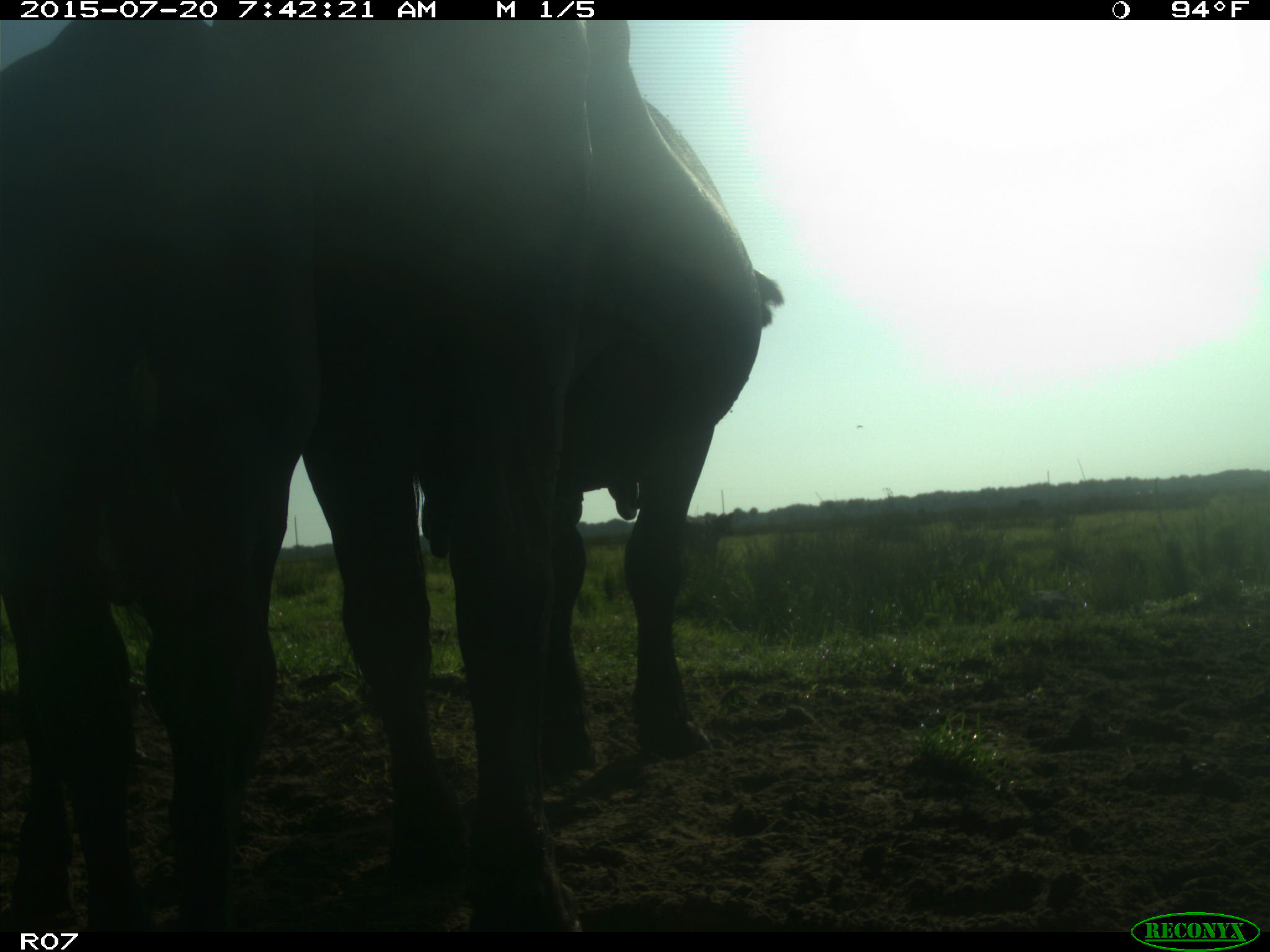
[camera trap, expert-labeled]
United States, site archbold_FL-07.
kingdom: Animalia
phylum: Chordata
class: Mammalia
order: Artiodactyla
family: Bovidae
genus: Bos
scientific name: Bos taurus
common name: domestic cow